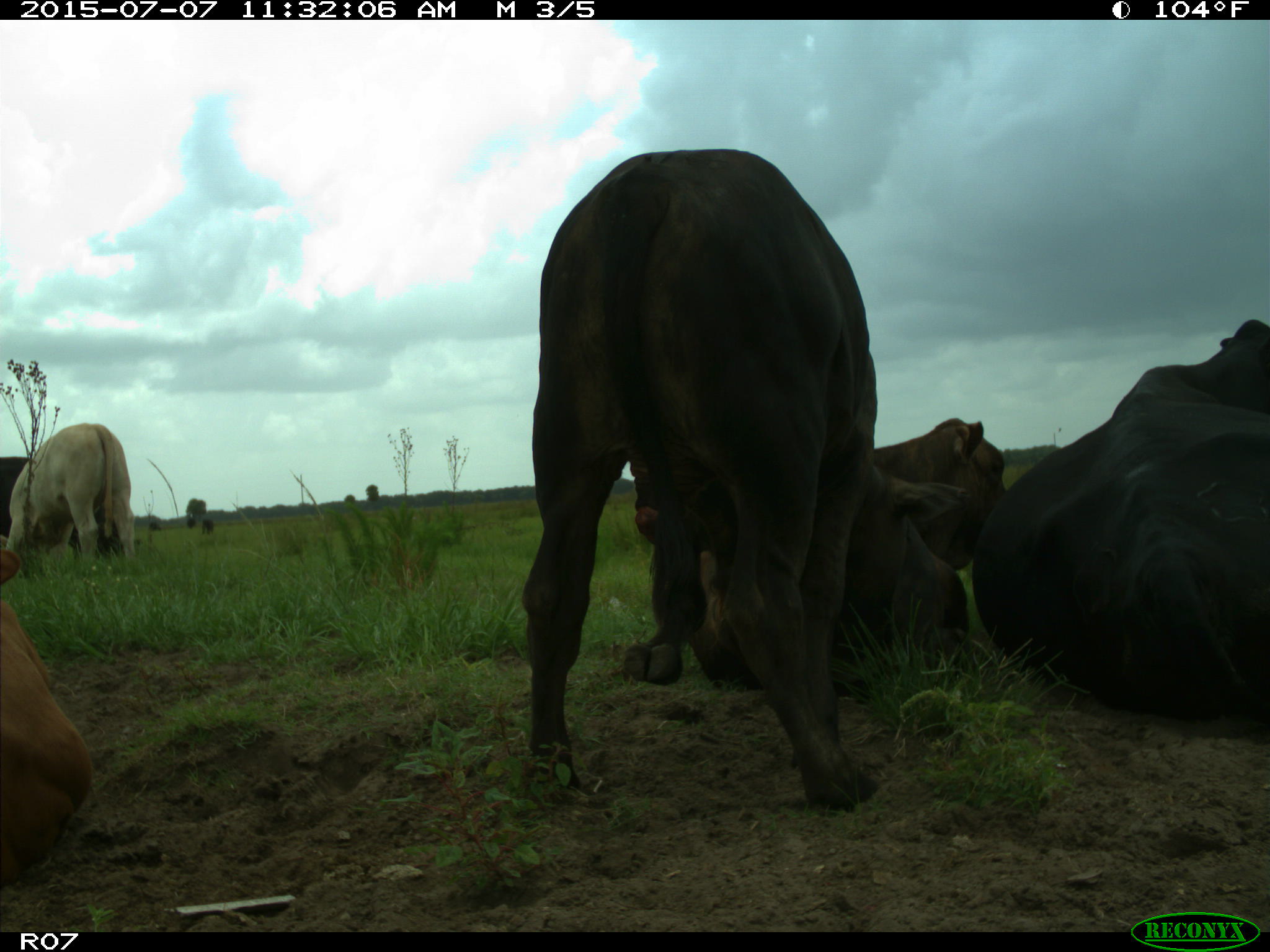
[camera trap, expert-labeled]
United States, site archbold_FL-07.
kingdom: Animalia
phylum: Chordata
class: Mammalia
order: Artiodactyla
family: Bovidae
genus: Bos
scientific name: Bos taurus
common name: domestic cow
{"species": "Bos taurus (domestic cow)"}